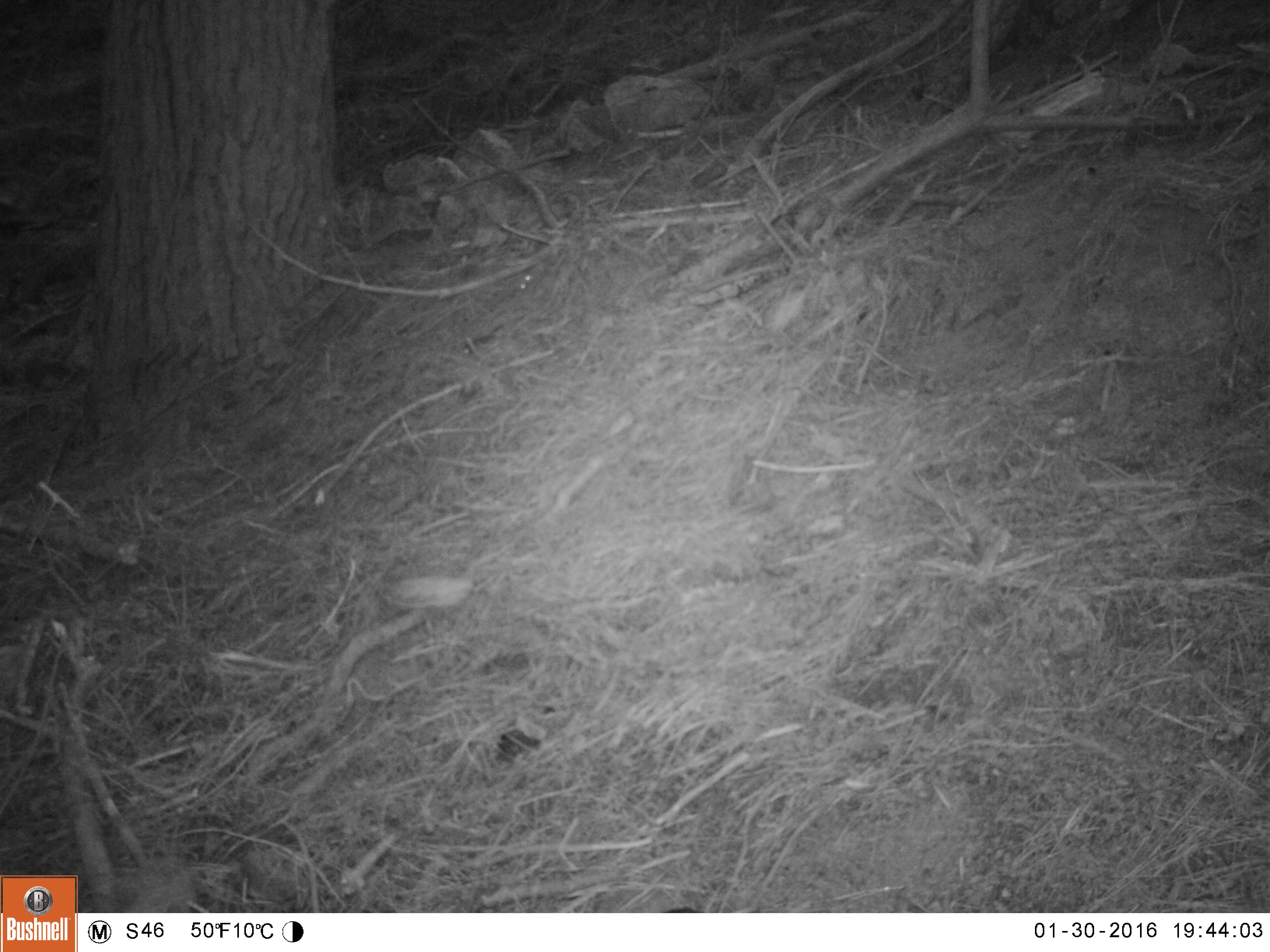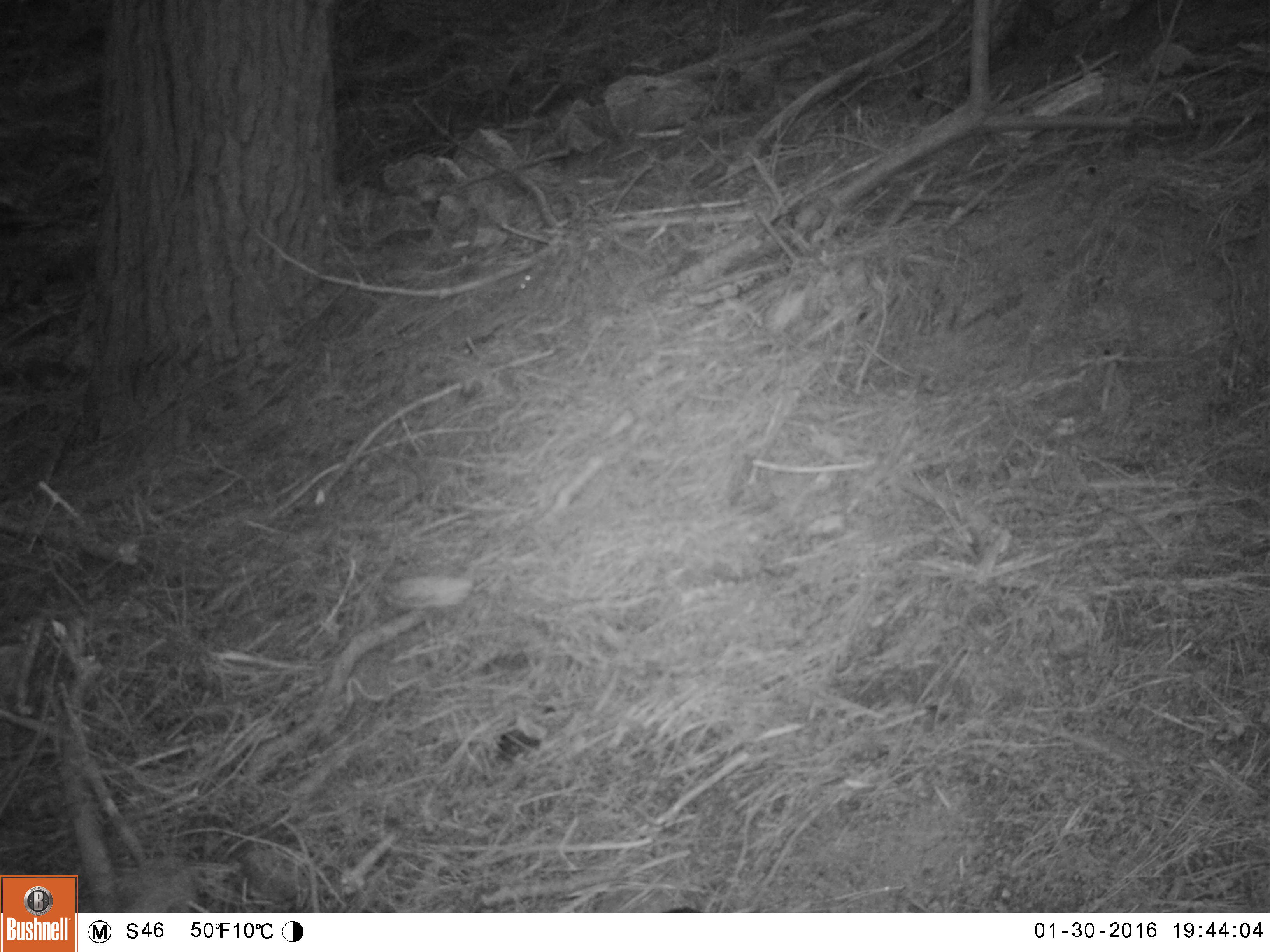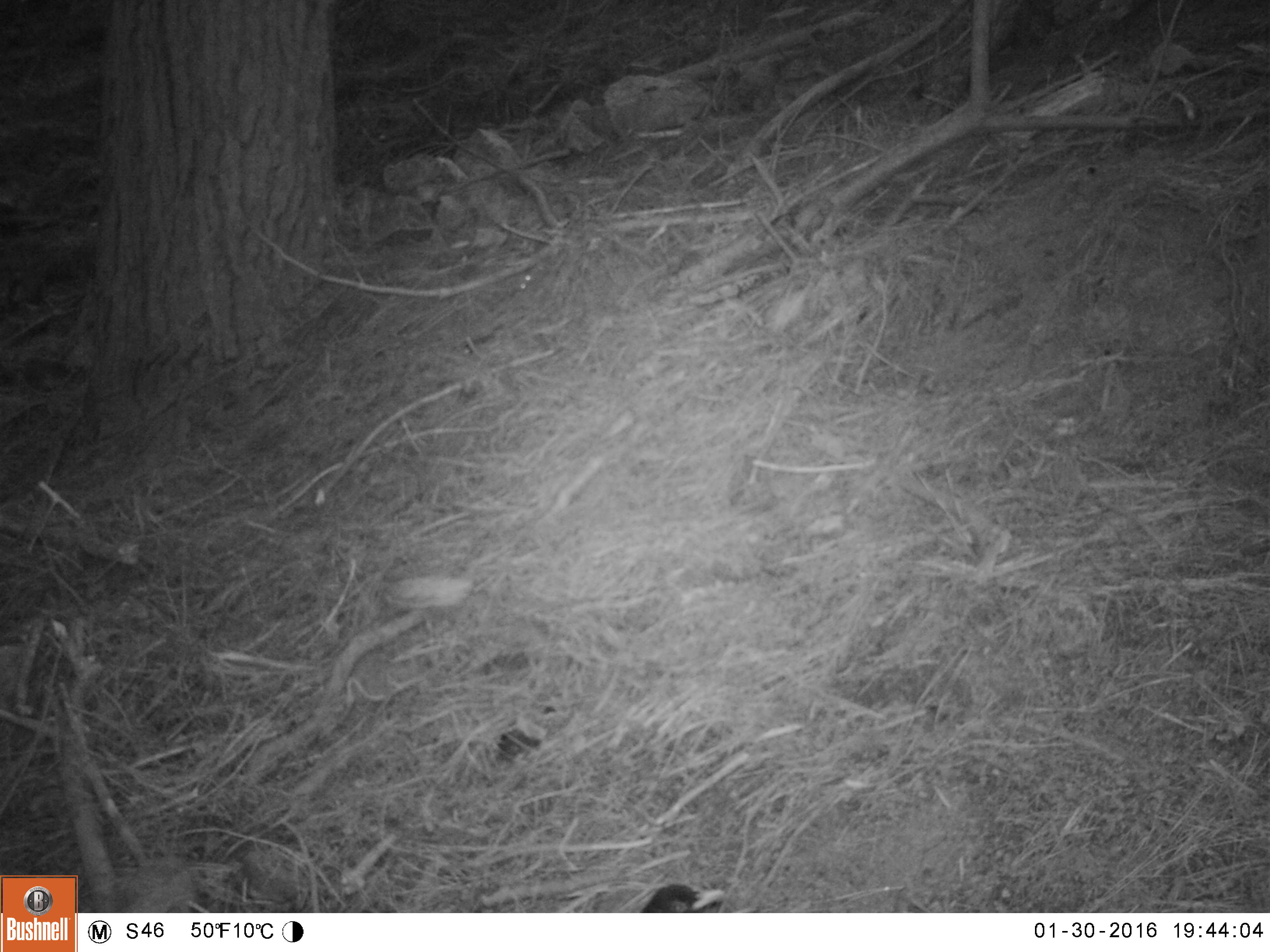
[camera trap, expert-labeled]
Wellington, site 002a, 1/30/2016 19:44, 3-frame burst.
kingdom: Animalia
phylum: Chordata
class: Aves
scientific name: Aves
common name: bird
Bird (Aves).